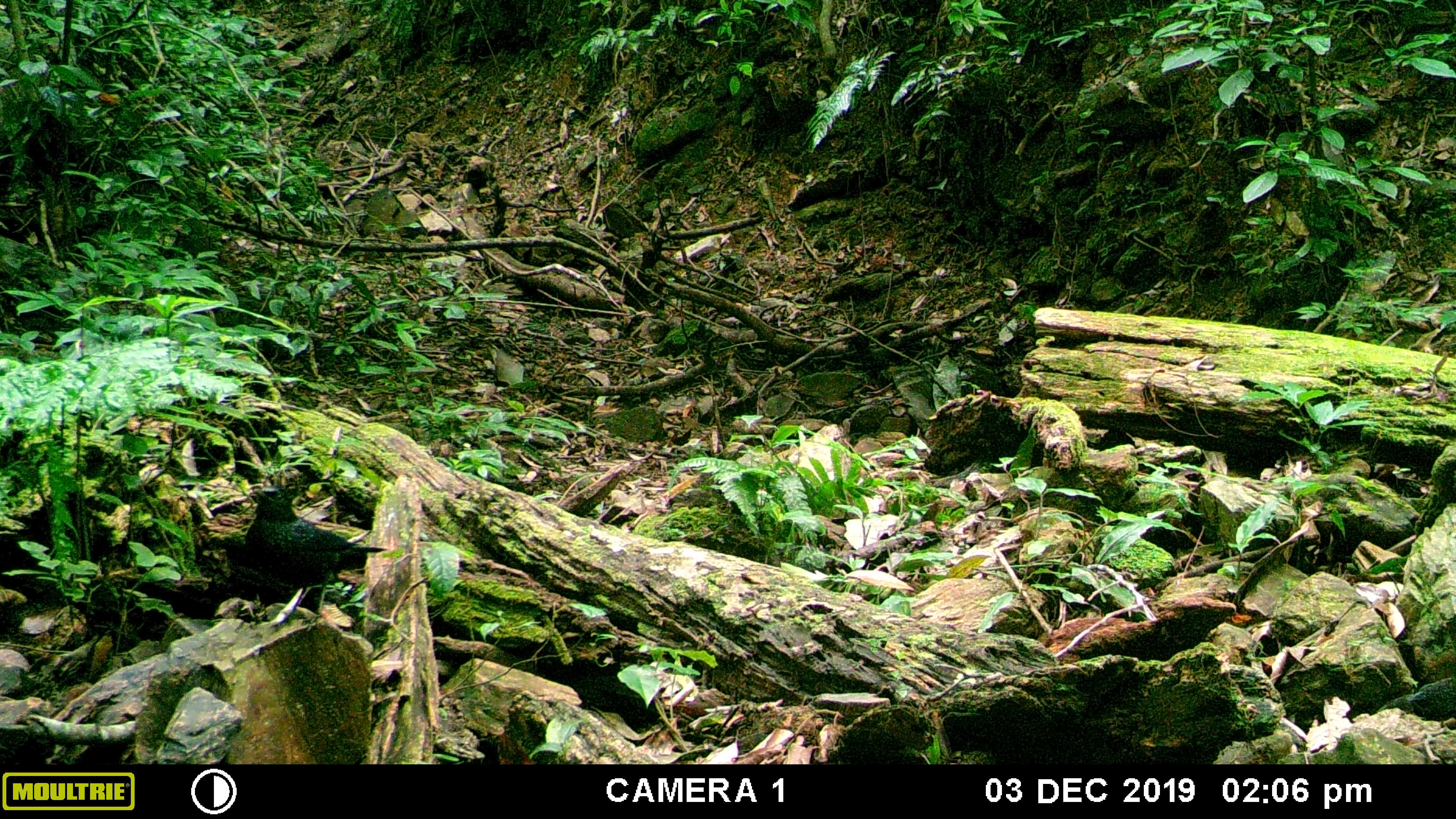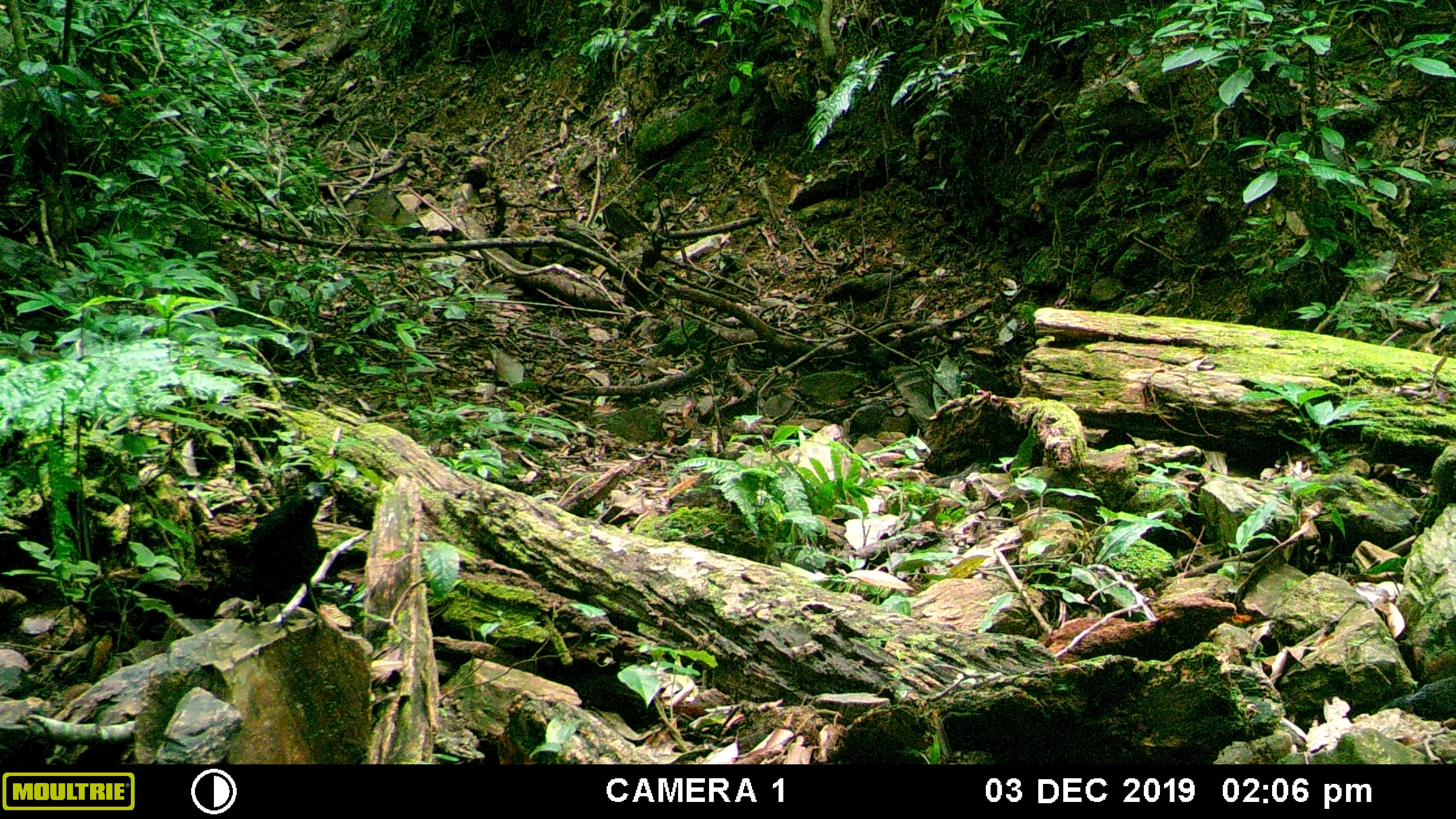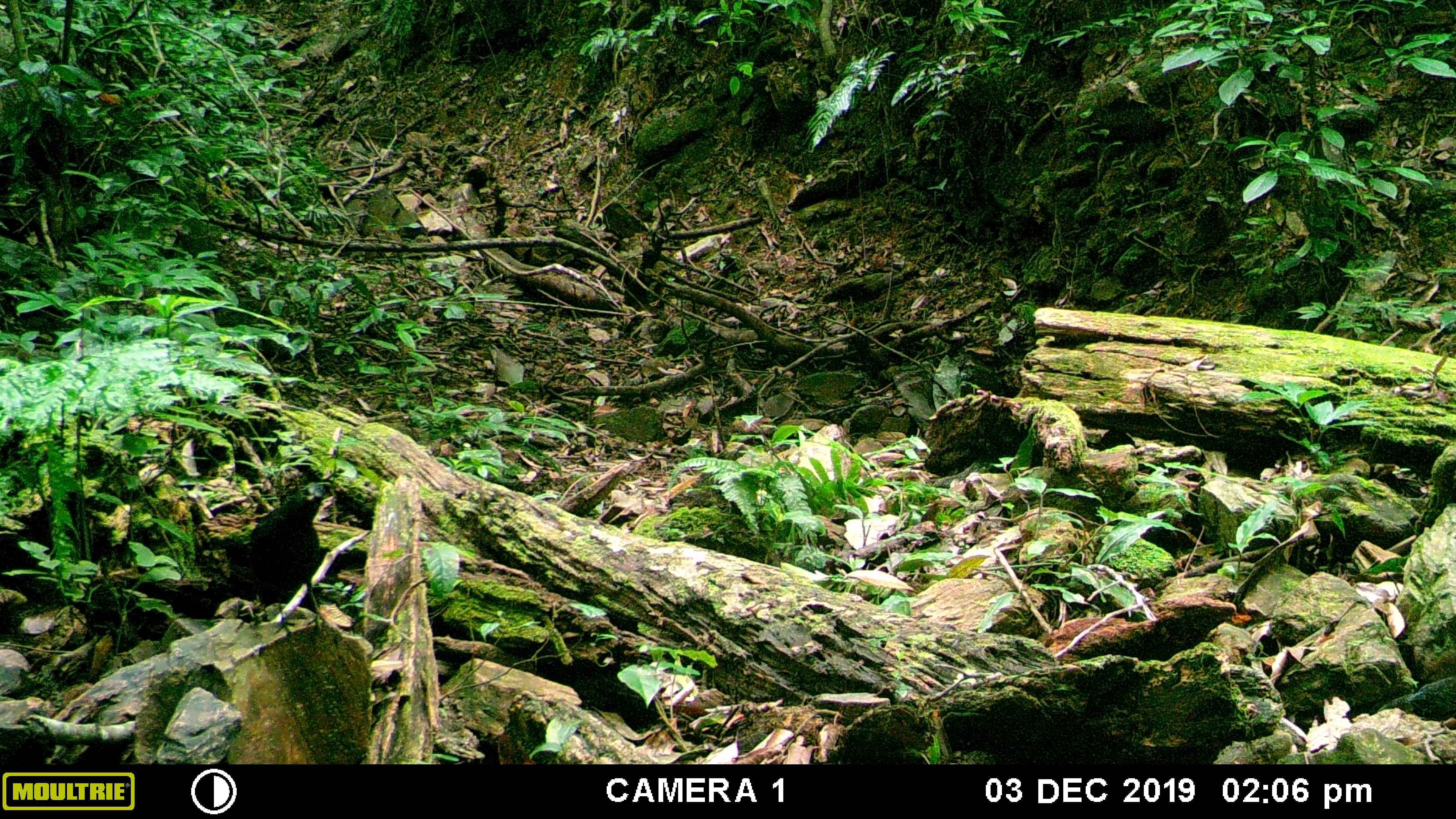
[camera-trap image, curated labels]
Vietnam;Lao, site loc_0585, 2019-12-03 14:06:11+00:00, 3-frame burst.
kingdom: Animalia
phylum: Chordata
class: Aves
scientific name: Aves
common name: bird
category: unidentified bird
Unidentified bird (bird) (Aves). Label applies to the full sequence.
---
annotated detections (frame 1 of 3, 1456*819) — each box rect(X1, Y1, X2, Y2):
unidentified bird: rect(244, 486, 387, 631)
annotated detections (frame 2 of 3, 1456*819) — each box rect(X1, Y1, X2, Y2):
unidentified bird: rect(218, 481, 328, 644)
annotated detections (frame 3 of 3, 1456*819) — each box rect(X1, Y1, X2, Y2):
unidentified bird: rect(220, 480, 325, 646)